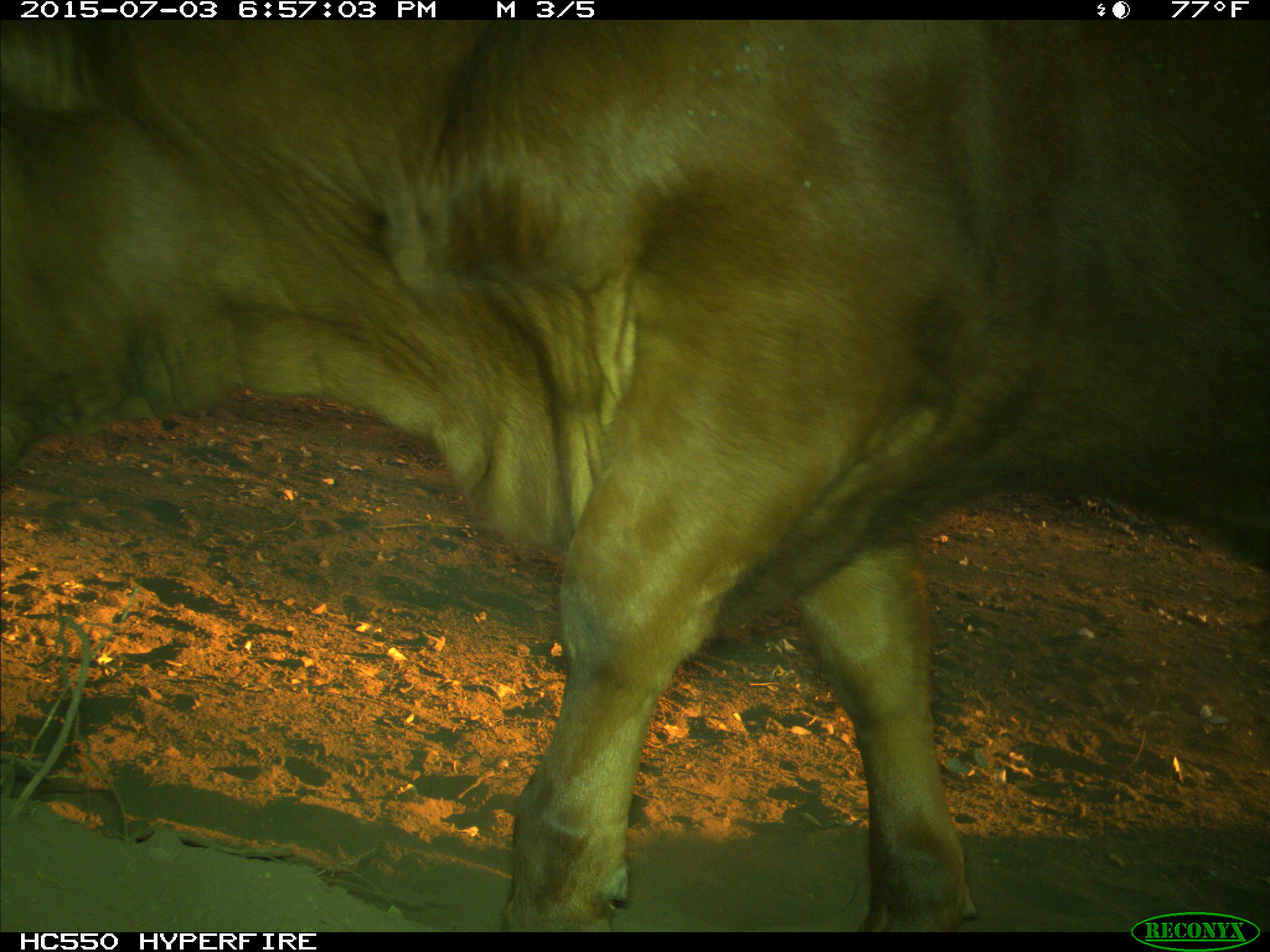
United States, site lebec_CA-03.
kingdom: Animalia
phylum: Chordata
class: Mammalia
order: Artiodactyla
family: Bovidae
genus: Bos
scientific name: Bos taurus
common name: domestic cow